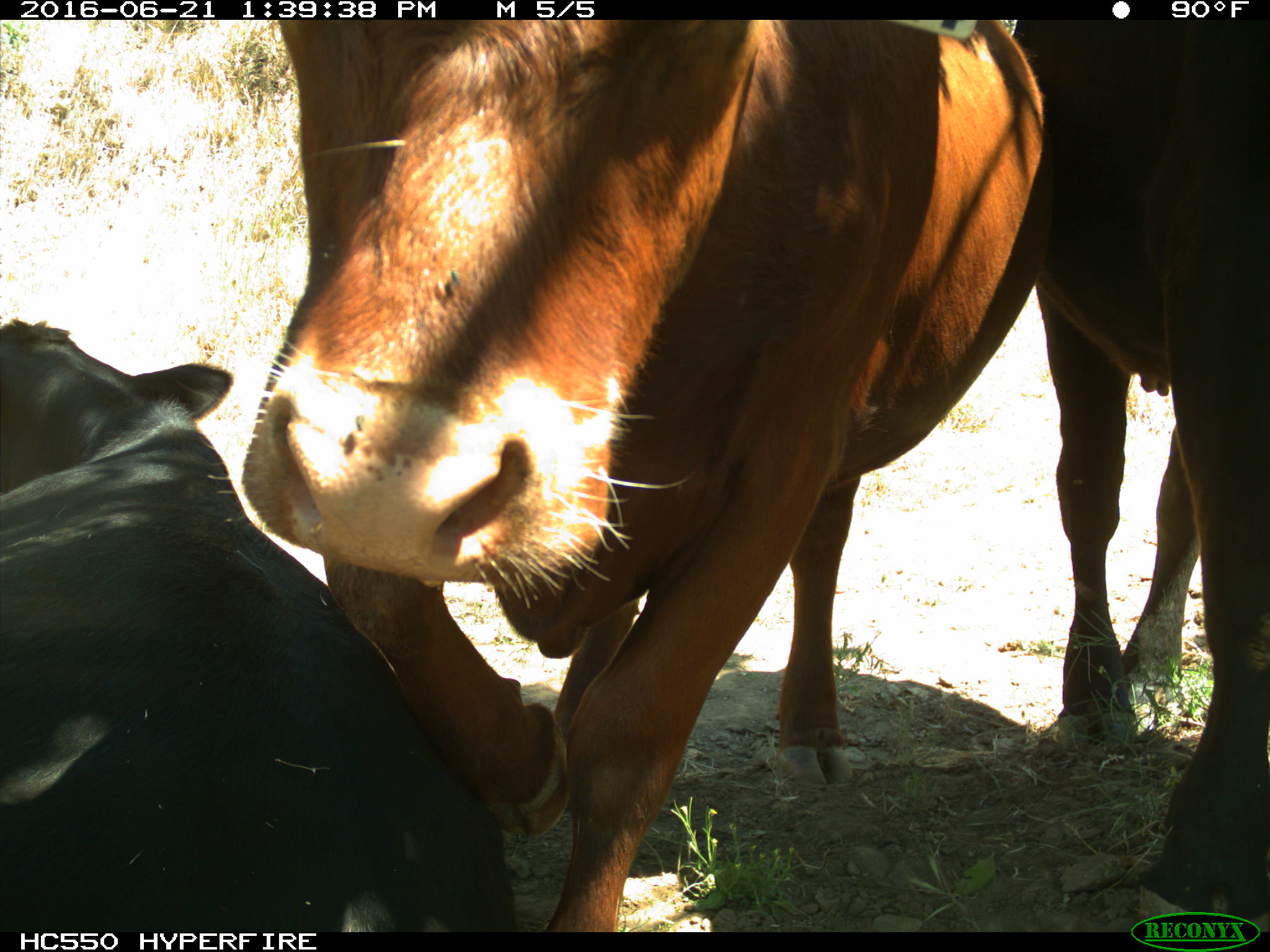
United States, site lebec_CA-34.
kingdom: Animalia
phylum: Chordata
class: Mammalia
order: Artiodactyla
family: Bovidae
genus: Bos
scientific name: Bos taurus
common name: domestic cow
Bos taurus (domestic cow).